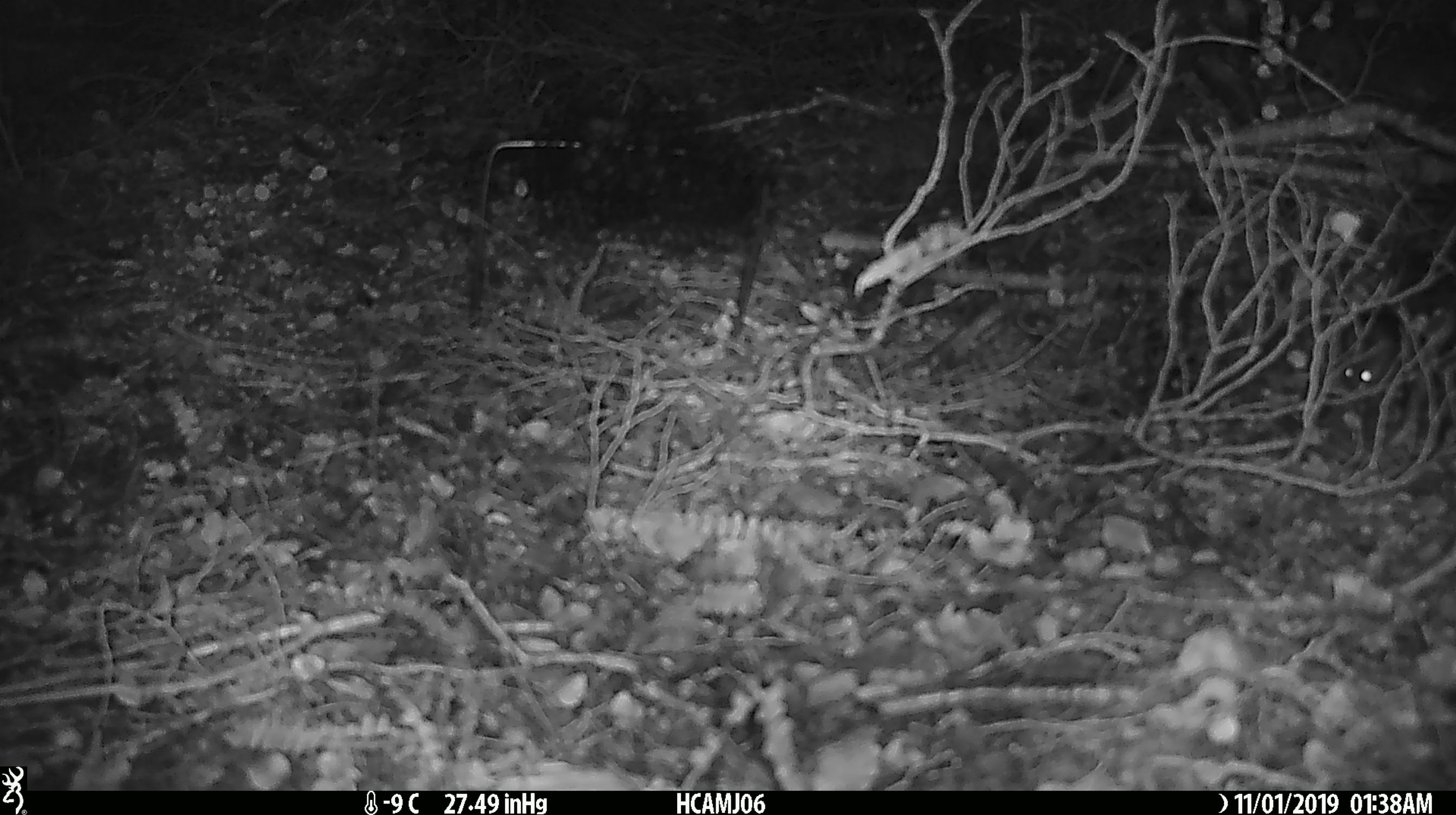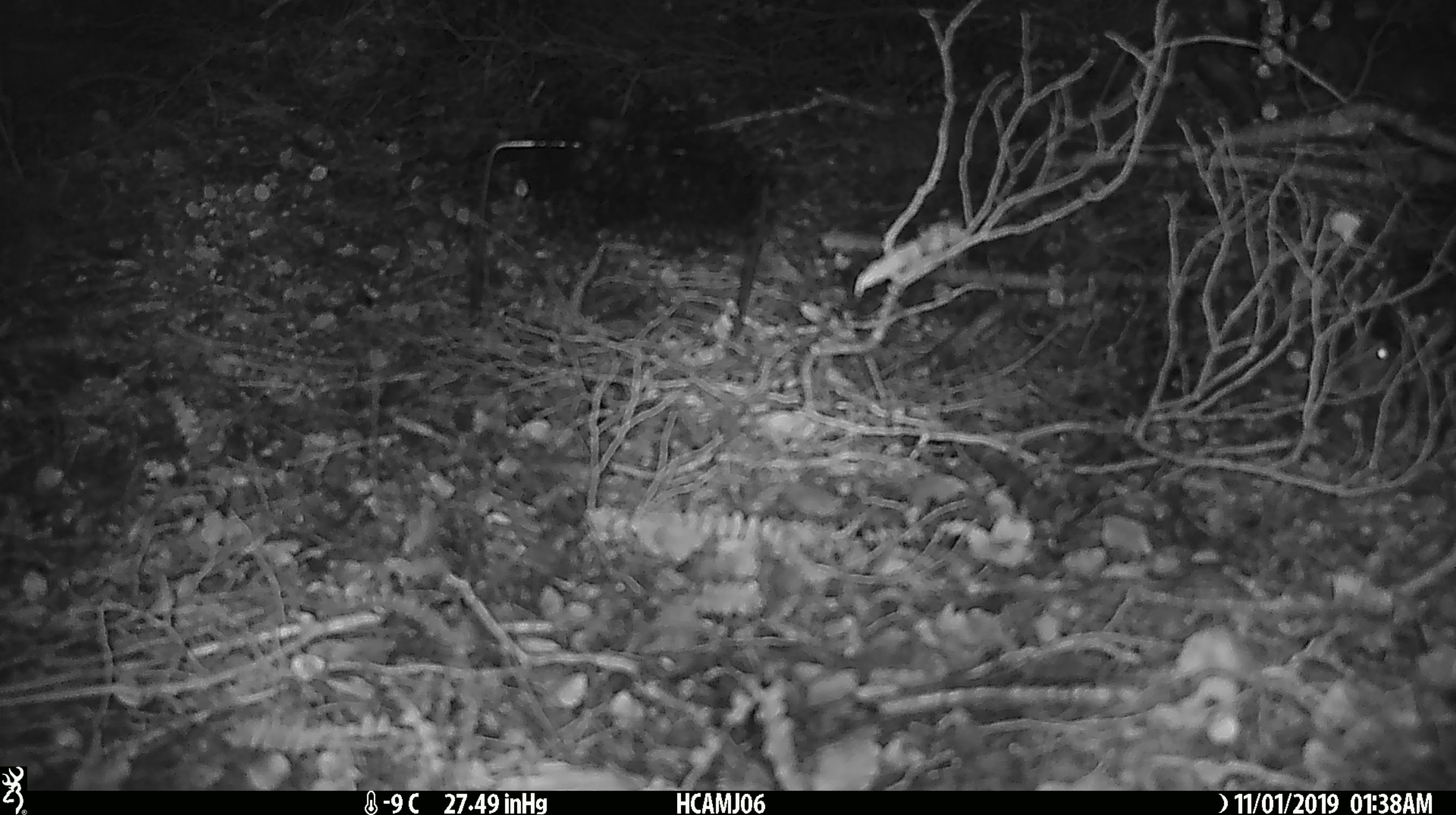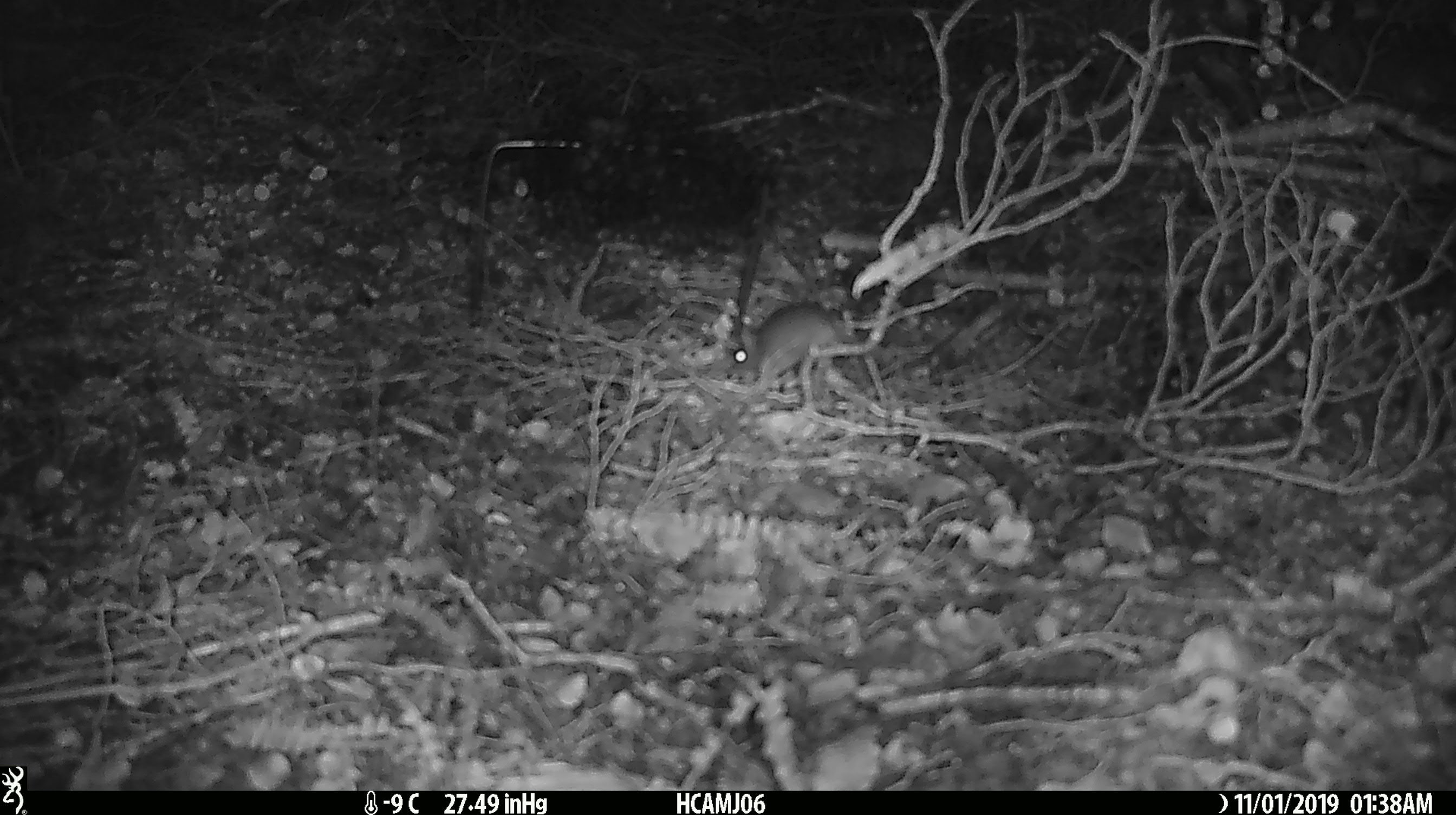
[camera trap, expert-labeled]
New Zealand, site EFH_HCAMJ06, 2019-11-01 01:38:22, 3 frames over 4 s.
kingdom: Animalia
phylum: Chordata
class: Mammalia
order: Rodentia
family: Muridae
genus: Mus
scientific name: Mus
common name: mouse